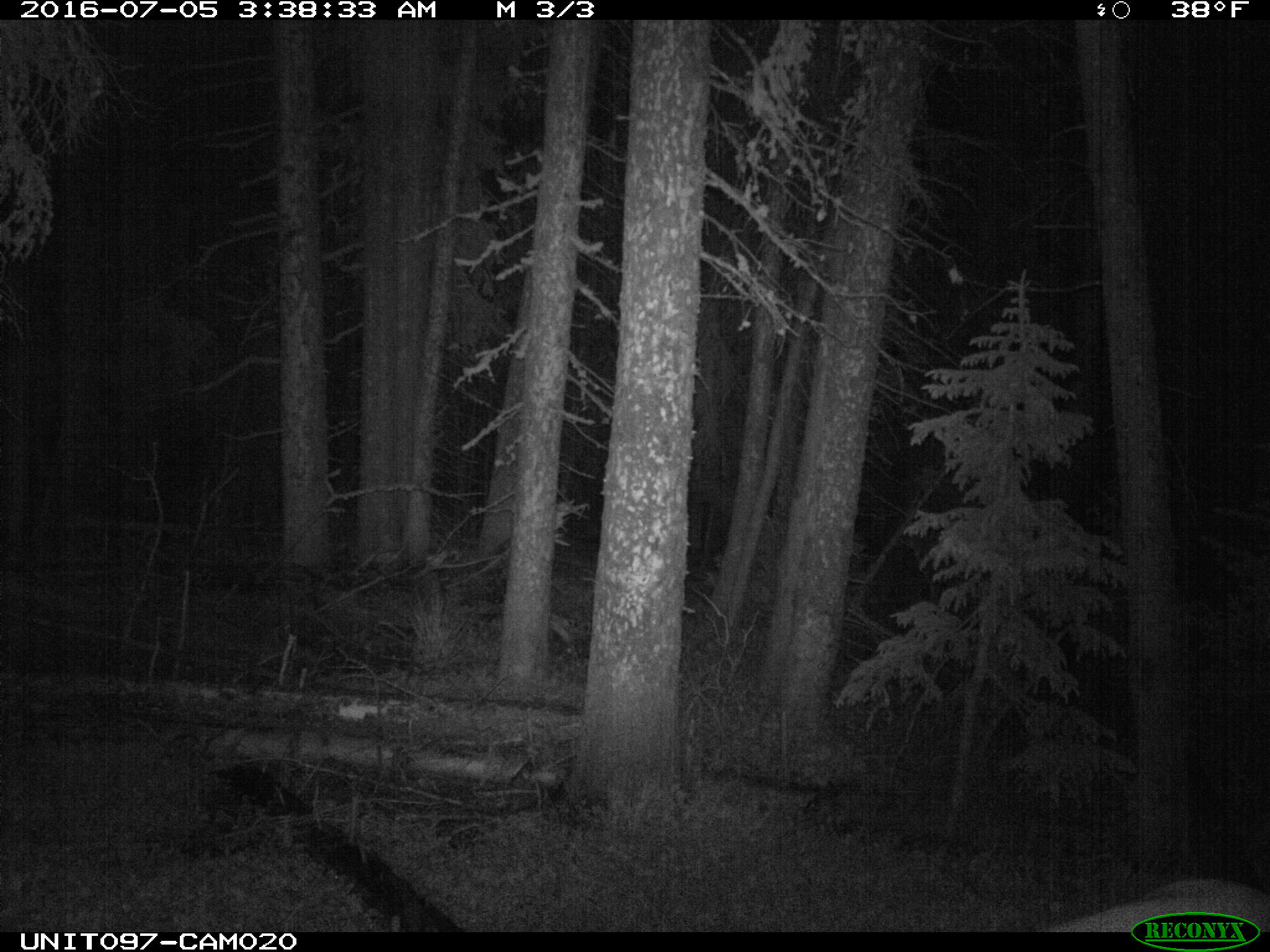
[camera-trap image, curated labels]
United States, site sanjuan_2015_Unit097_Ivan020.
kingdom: Animalia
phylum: Chordata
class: Mammalia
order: Artiodactyla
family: Cervidae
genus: Cervus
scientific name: Cervus elaphus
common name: red deer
Cervus elaphus (red deer).